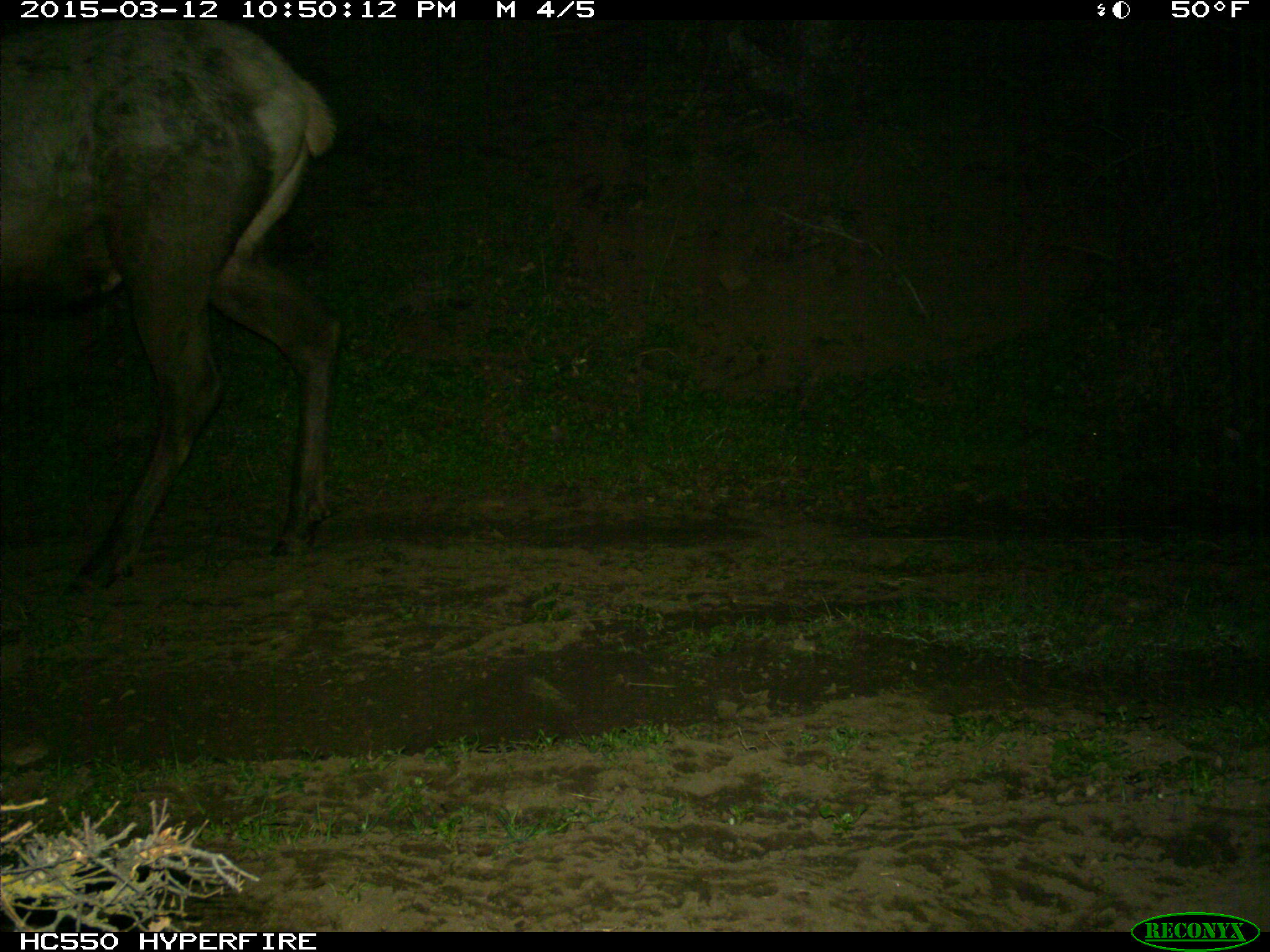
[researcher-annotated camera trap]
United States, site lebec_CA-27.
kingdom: Animalia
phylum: Chordata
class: Mammalia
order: Artiodactyla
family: Cervidae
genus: Cervus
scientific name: Cervus canadensis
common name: elk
Cervus canadensis (elk).